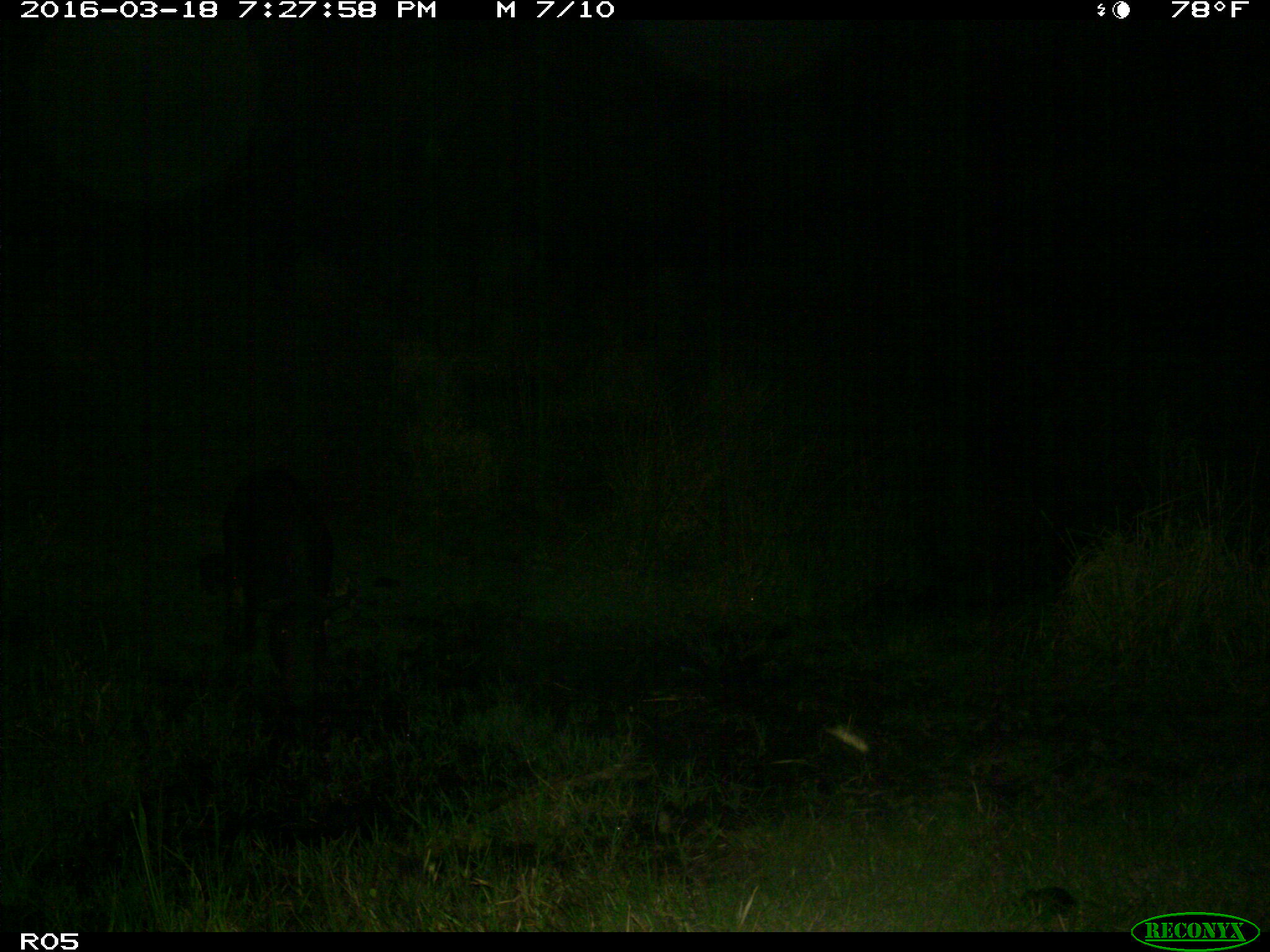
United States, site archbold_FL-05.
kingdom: Animalia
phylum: Chordata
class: Mammalia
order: Artiodactyla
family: Suidae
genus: Sus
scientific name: Sus scrofa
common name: wild boar